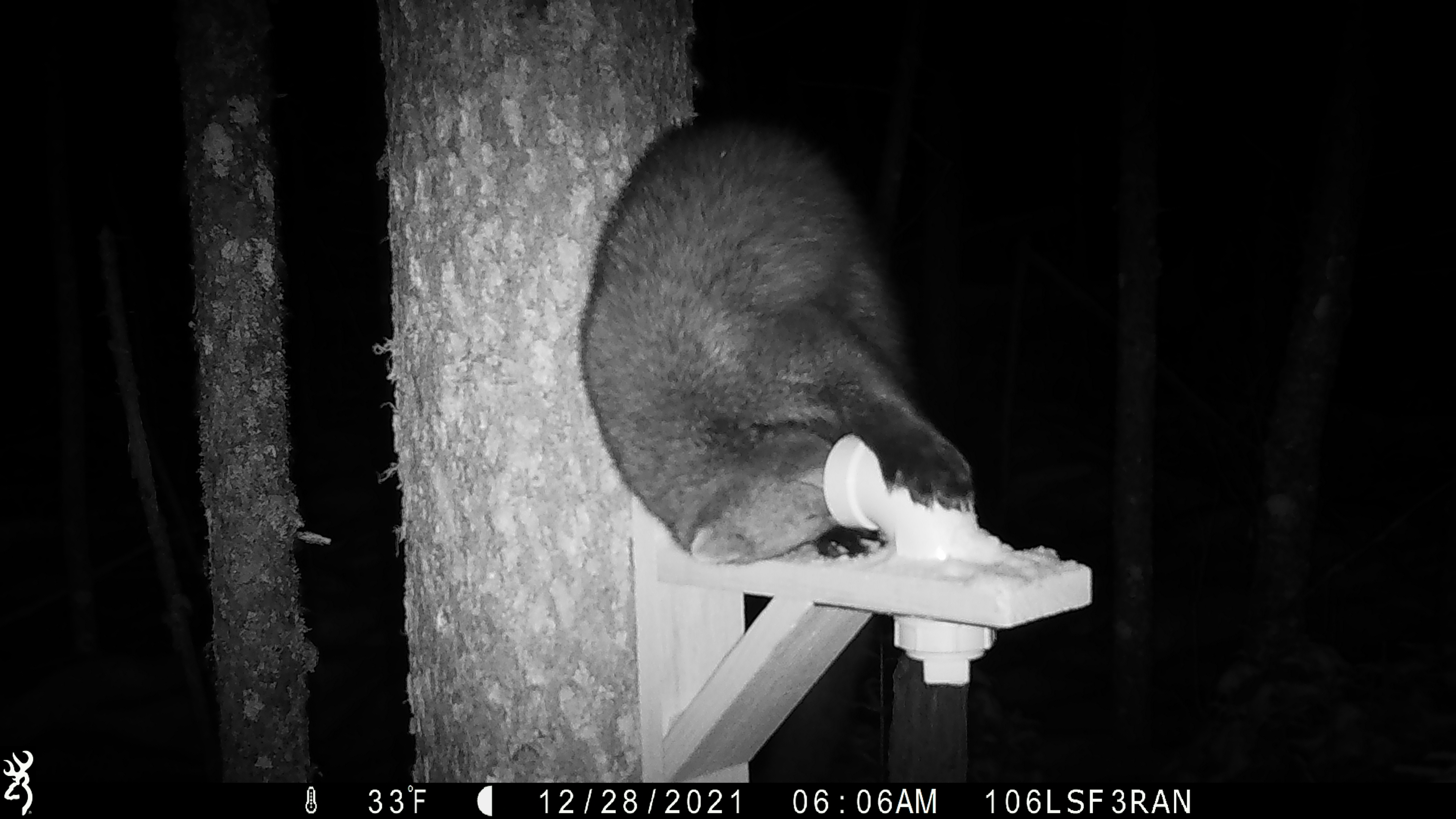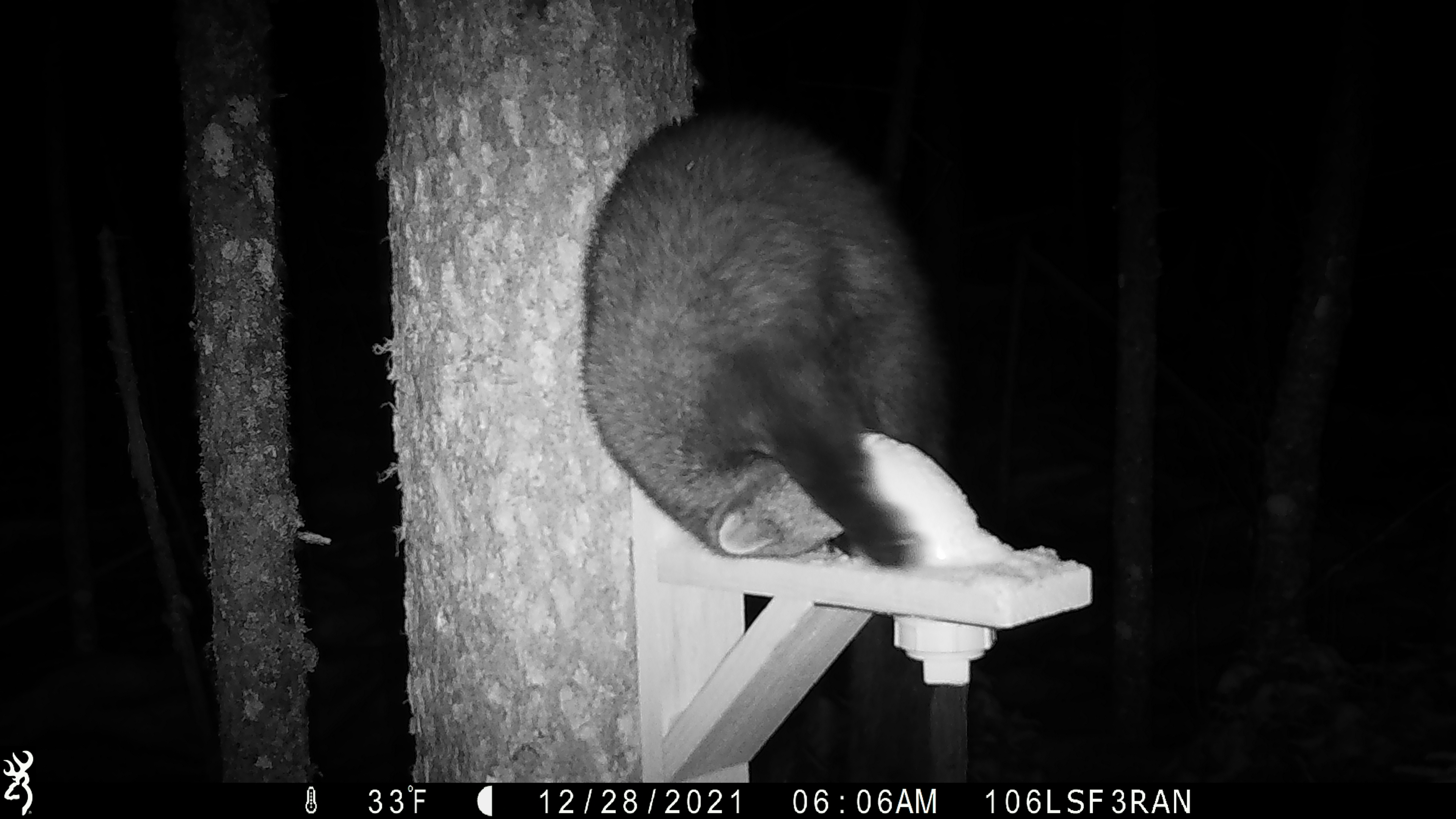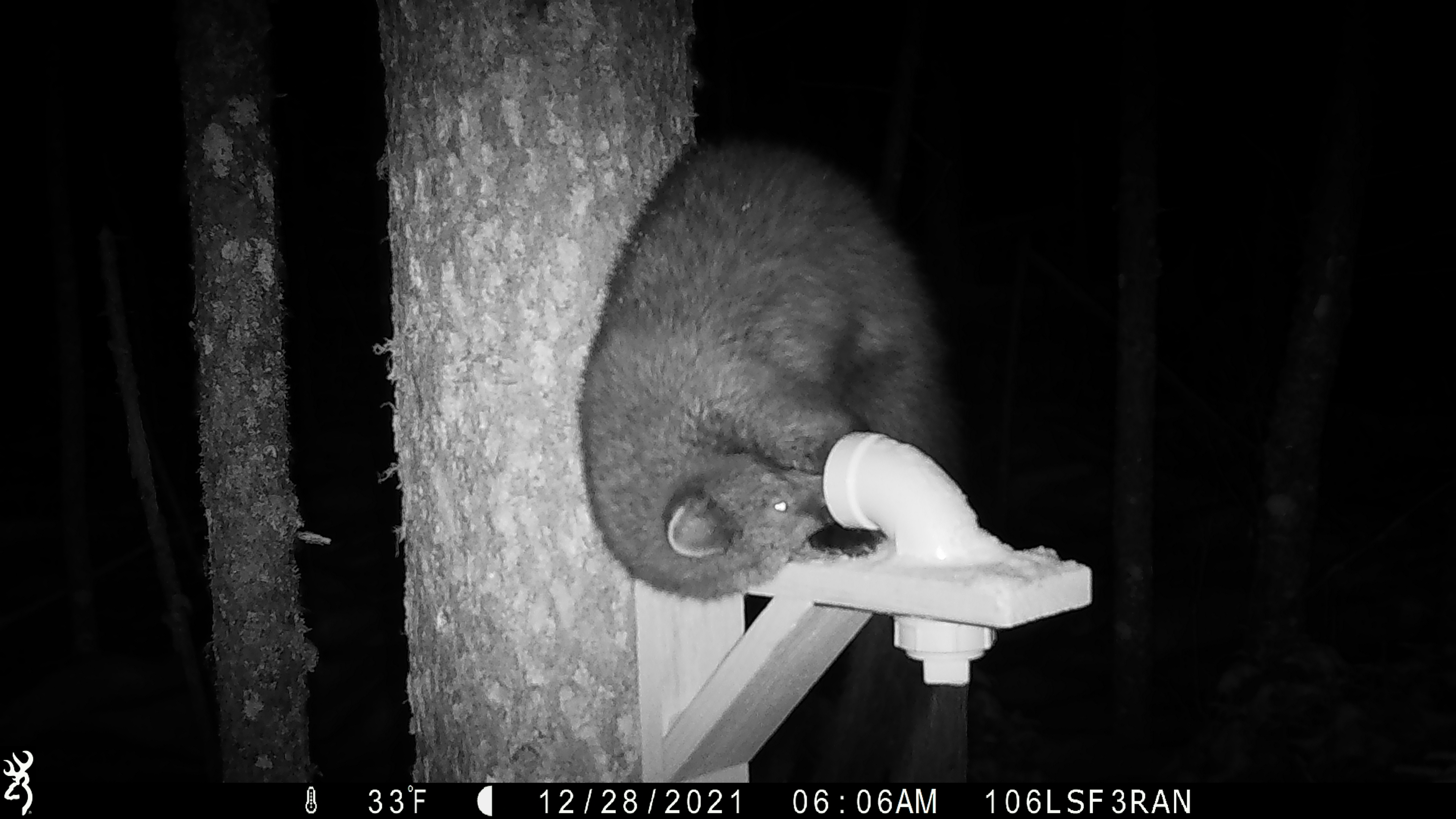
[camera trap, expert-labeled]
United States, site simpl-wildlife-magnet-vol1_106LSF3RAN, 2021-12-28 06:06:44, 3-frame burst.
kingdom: Animalia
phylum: Chordata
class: Mammalia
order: Carnivora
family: Mustelidae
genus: Pekania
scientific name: Pekania pennanti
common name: fisher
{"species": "fisher (Pekania pennanti)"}